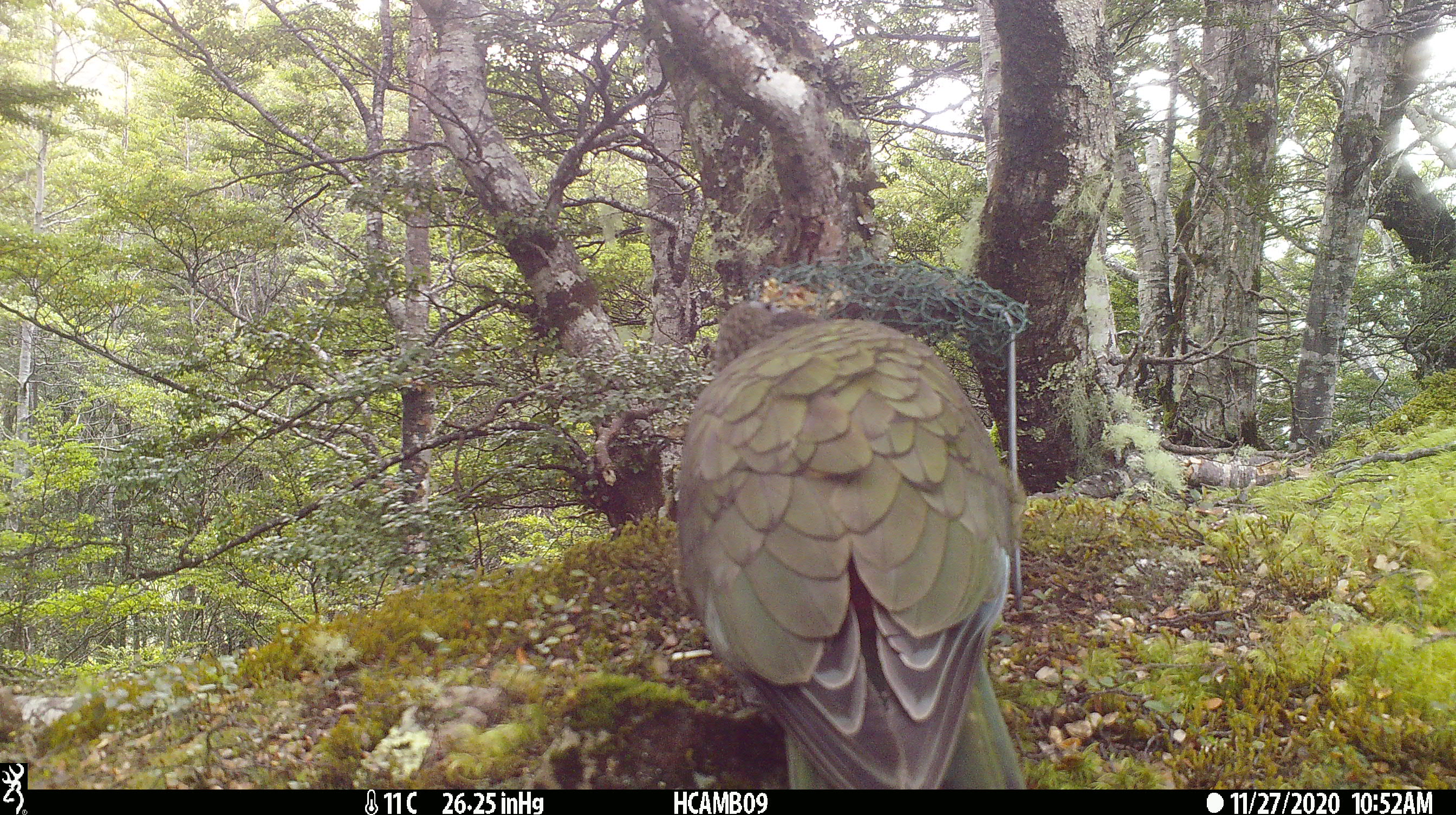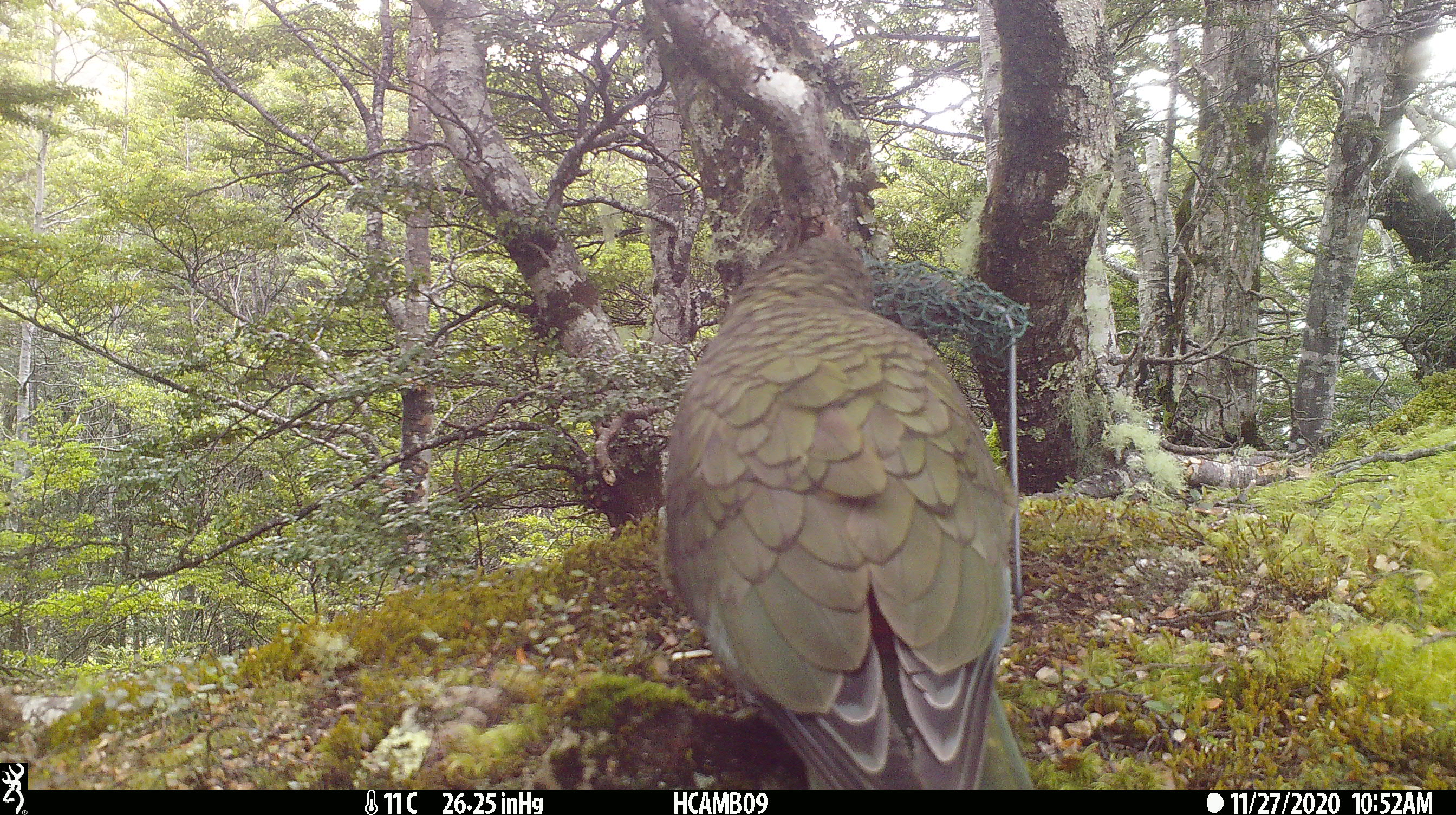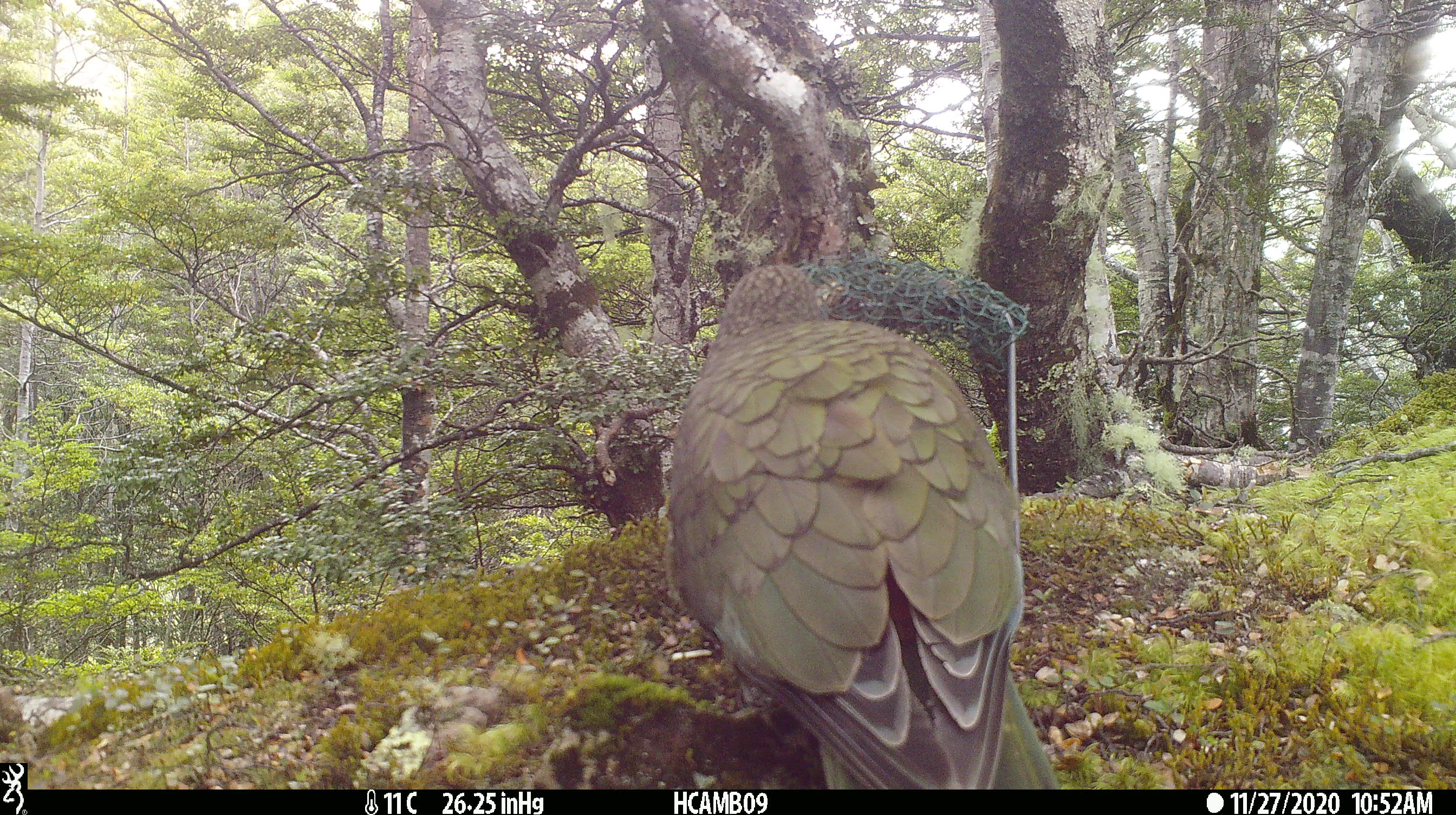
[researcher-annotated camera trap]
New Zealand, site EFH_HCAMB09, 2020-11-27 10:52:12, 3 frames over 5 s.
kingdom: Animalia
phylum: Chordata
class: Aves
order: Psittaciformes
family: Strigopidae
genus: Nestor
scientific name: Nestor notabilis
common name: kea